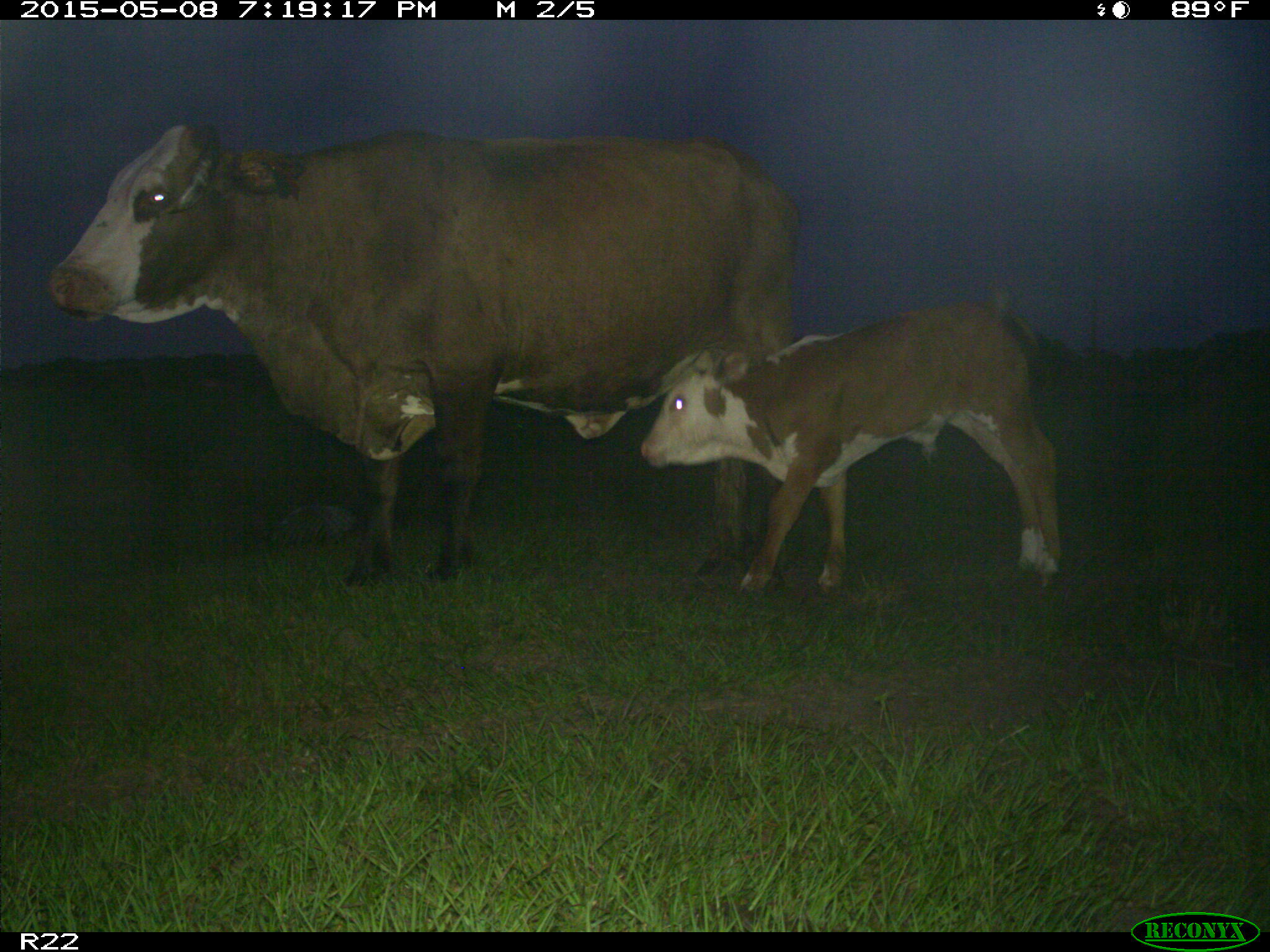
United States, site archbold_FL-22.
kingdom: Animalia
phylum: Chordata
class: Mammalia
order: Artiodactyla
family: Bovidae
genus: Bos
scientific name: Bos taurus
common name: domestic cow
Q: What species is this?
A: Bos taurus (domestic cow).